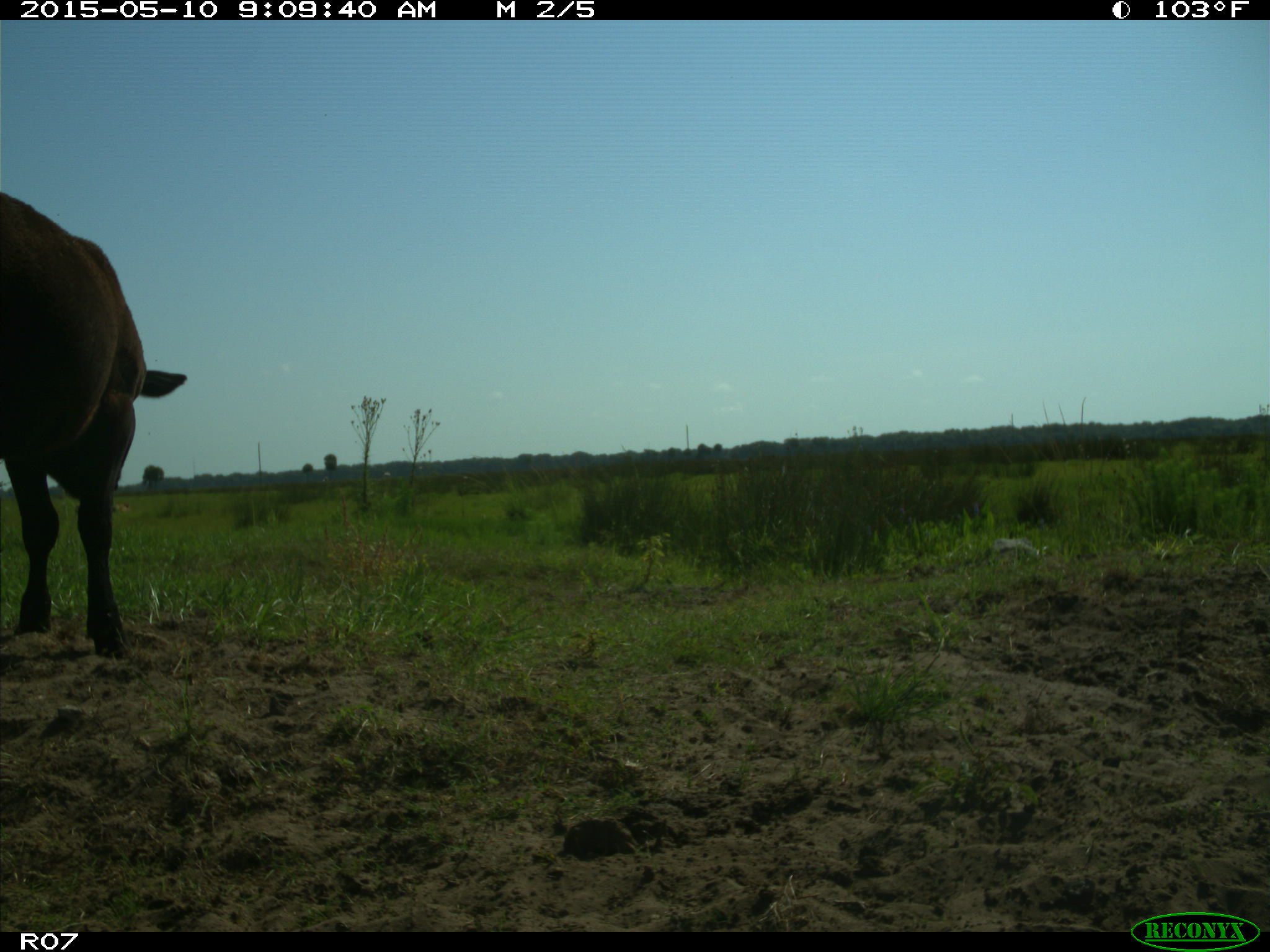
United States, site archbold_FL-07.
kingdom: Animalia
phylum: Chordata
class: Mammalia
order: Artiodactyla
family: Bovidae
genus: Bos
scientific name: Bos taurus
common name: domestic cow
Bos taurus (domestic cow).